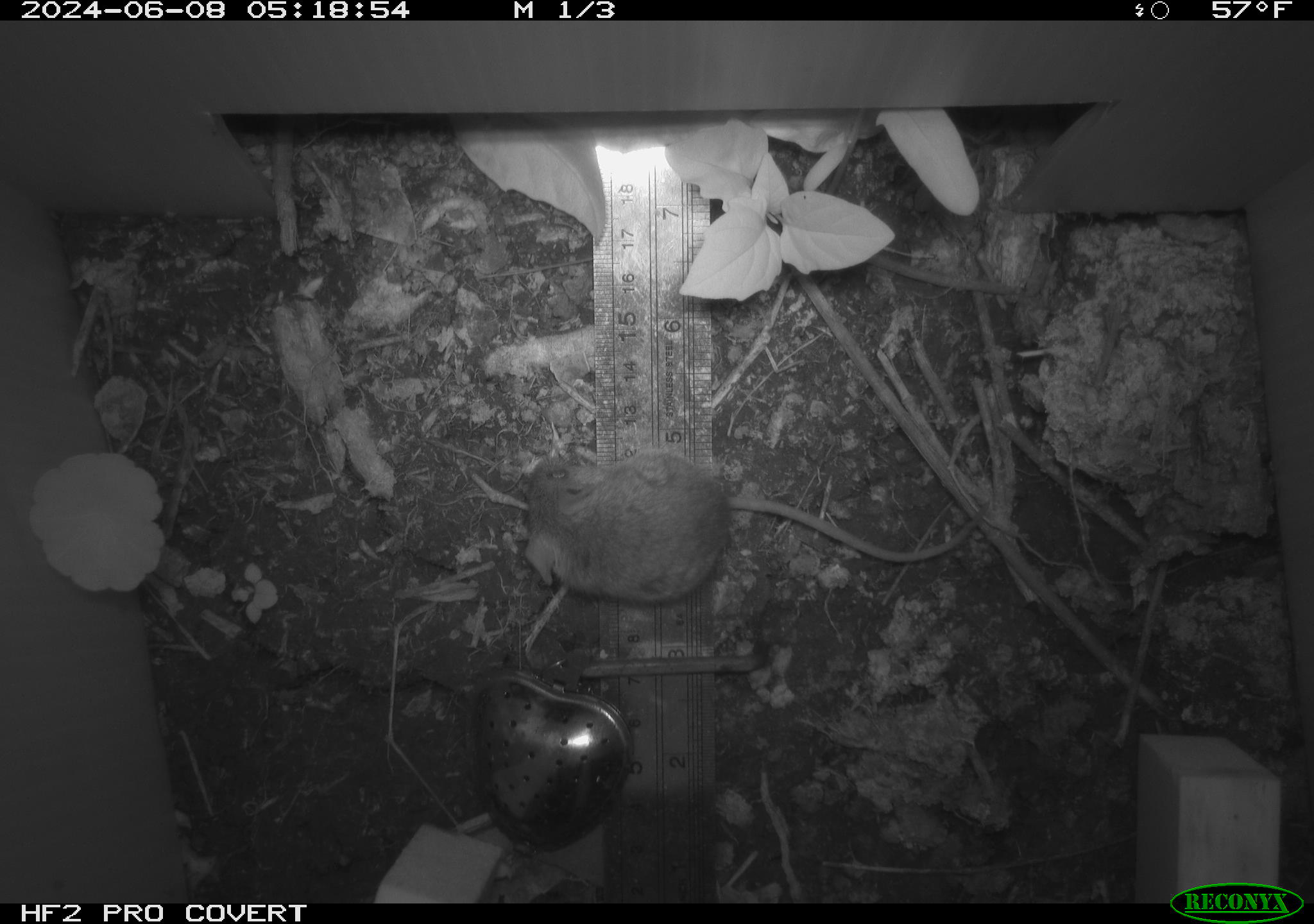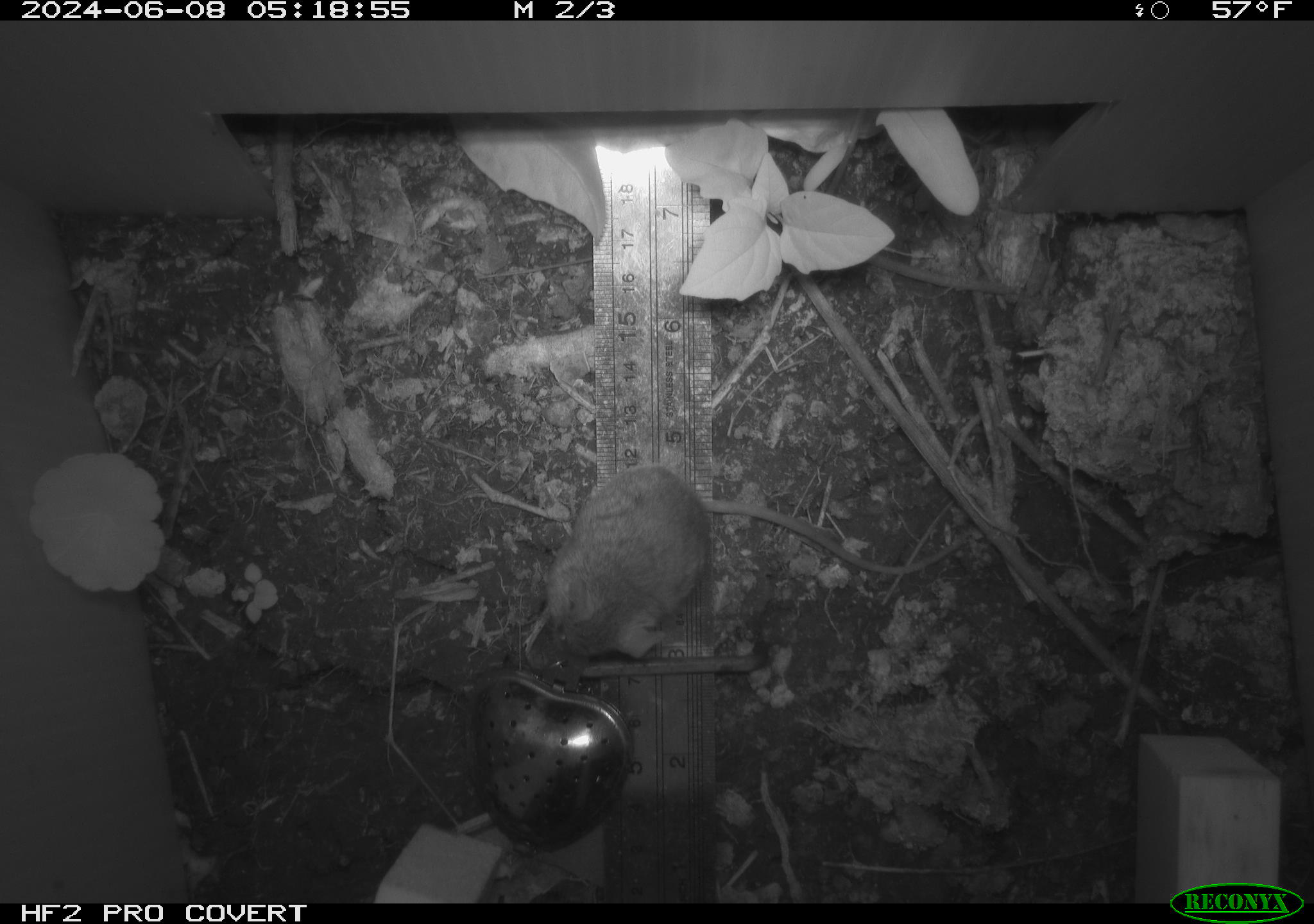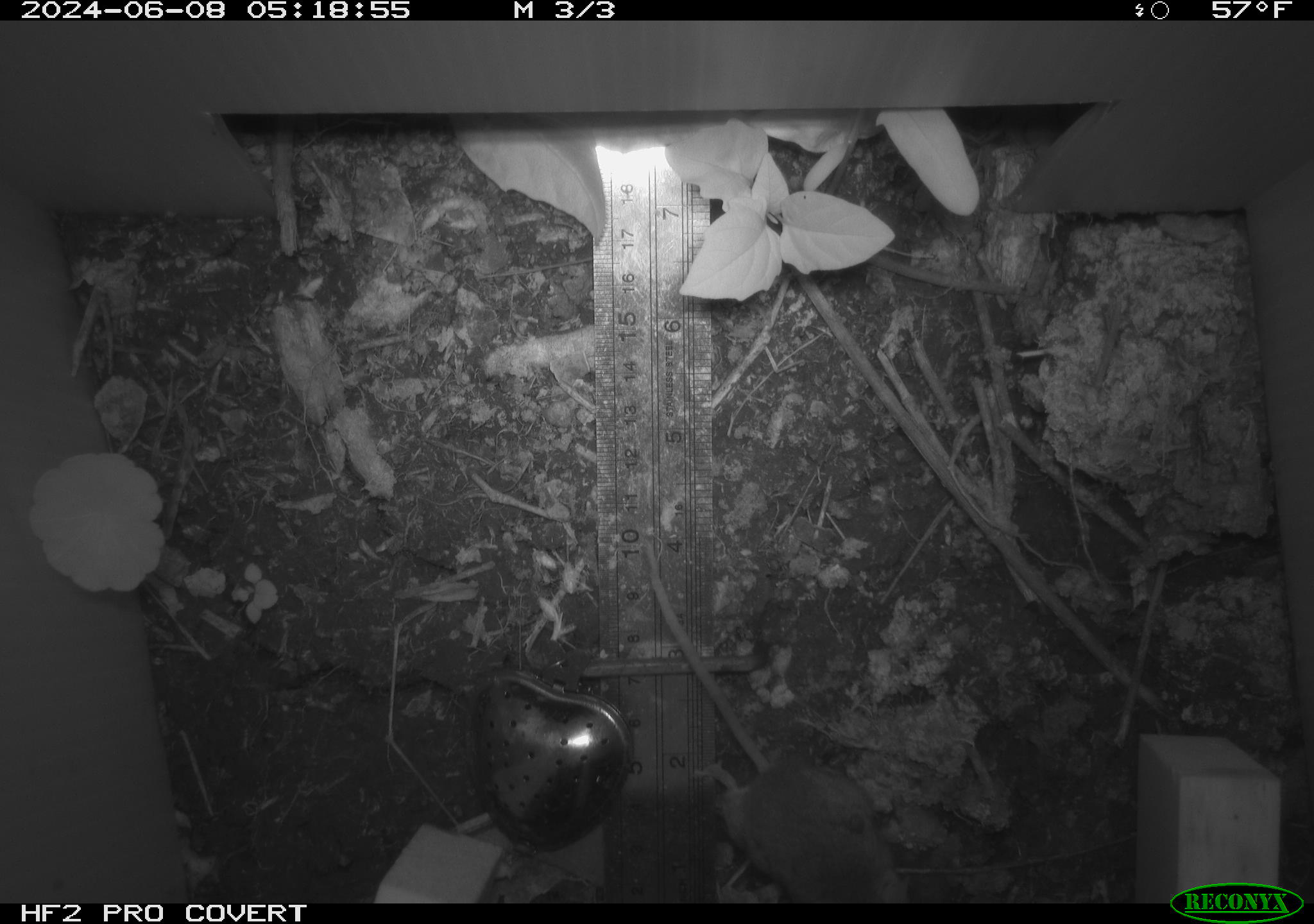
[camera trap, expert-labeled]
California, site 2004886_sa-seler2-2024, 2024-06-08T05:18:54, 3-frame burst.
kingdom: Animalia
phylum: Chordata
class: Mammalia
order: Rodentia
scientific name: Rodentia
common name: mouse species